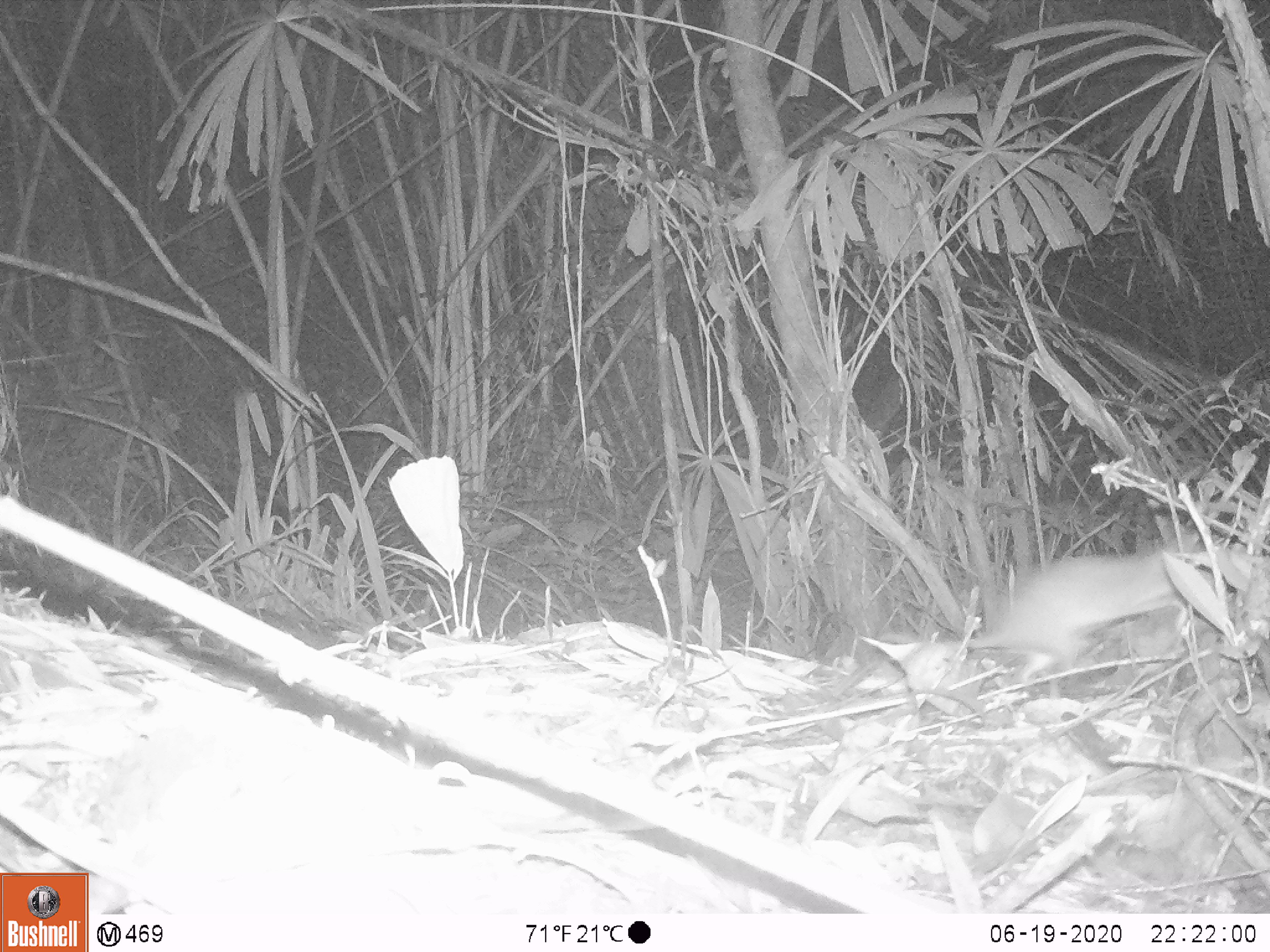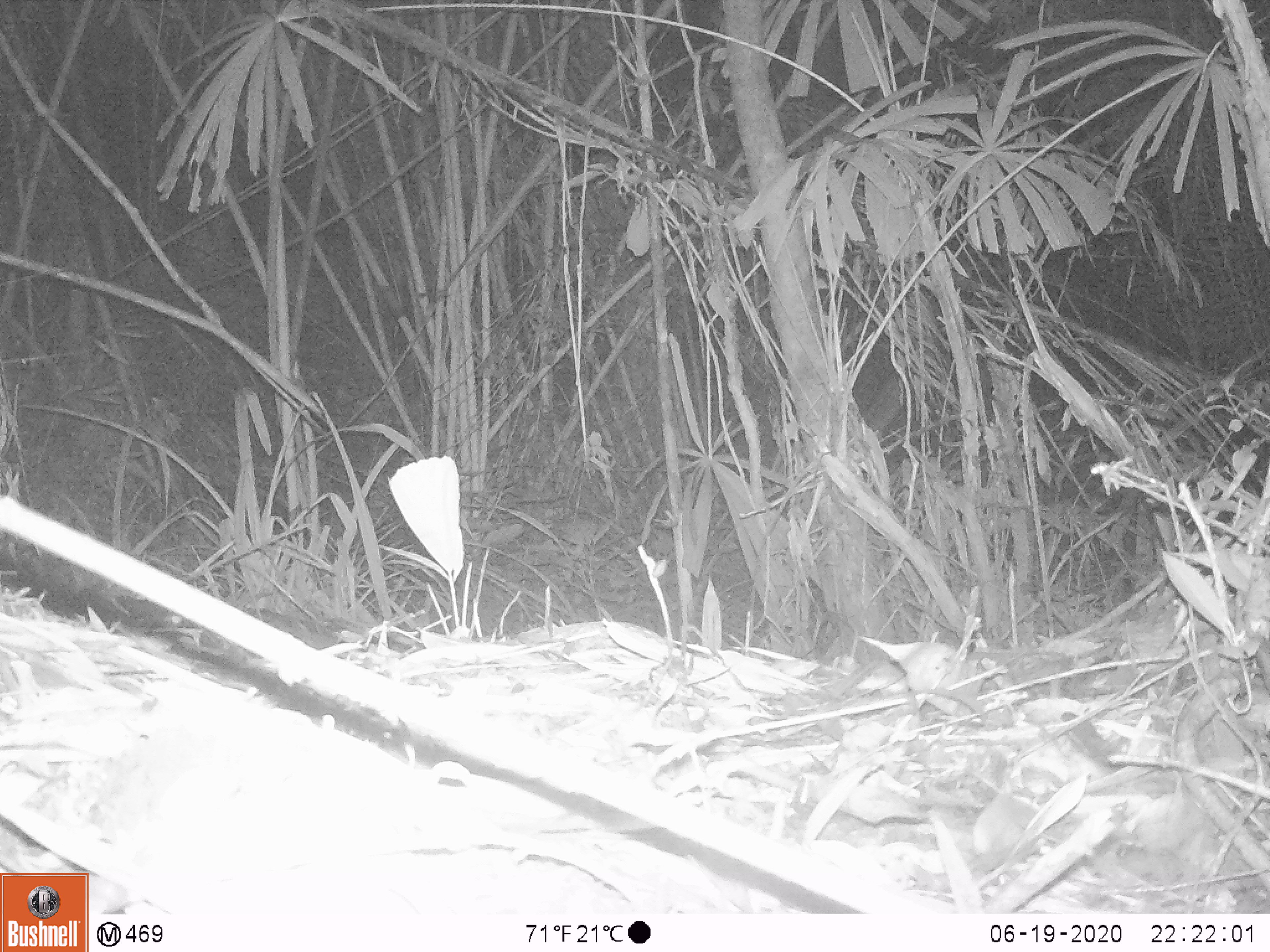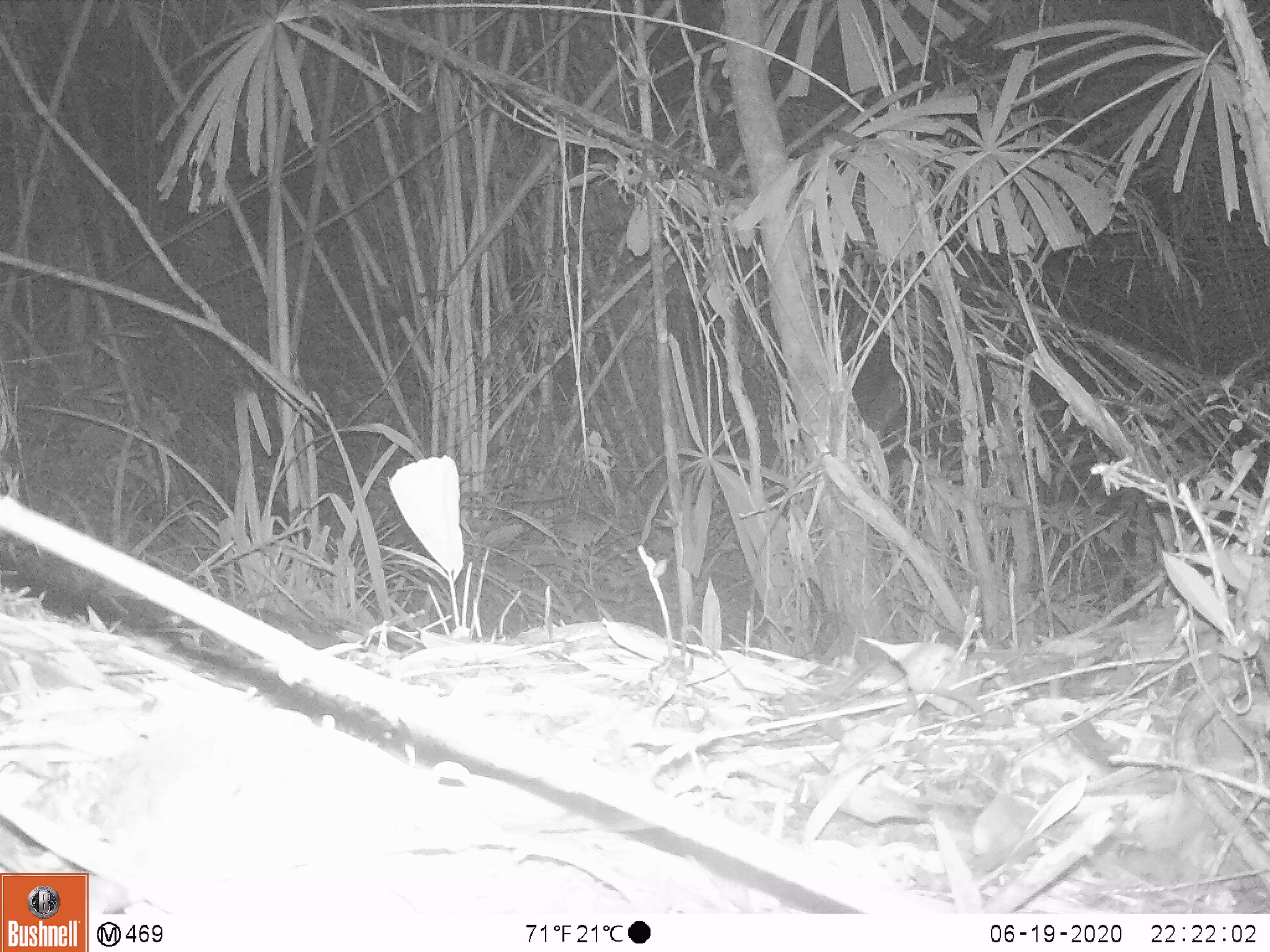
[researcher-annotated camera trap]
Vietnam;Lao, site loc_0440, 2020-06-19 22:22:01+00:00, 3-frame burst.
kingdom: Animalia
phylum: Chordata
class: Mammalia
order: Rodentia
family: Muridae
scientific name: Muridae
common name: old-world mice and rats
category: unidentified murid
Unidentified murid (old-world mice and rats) (Muridae). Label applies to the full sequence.